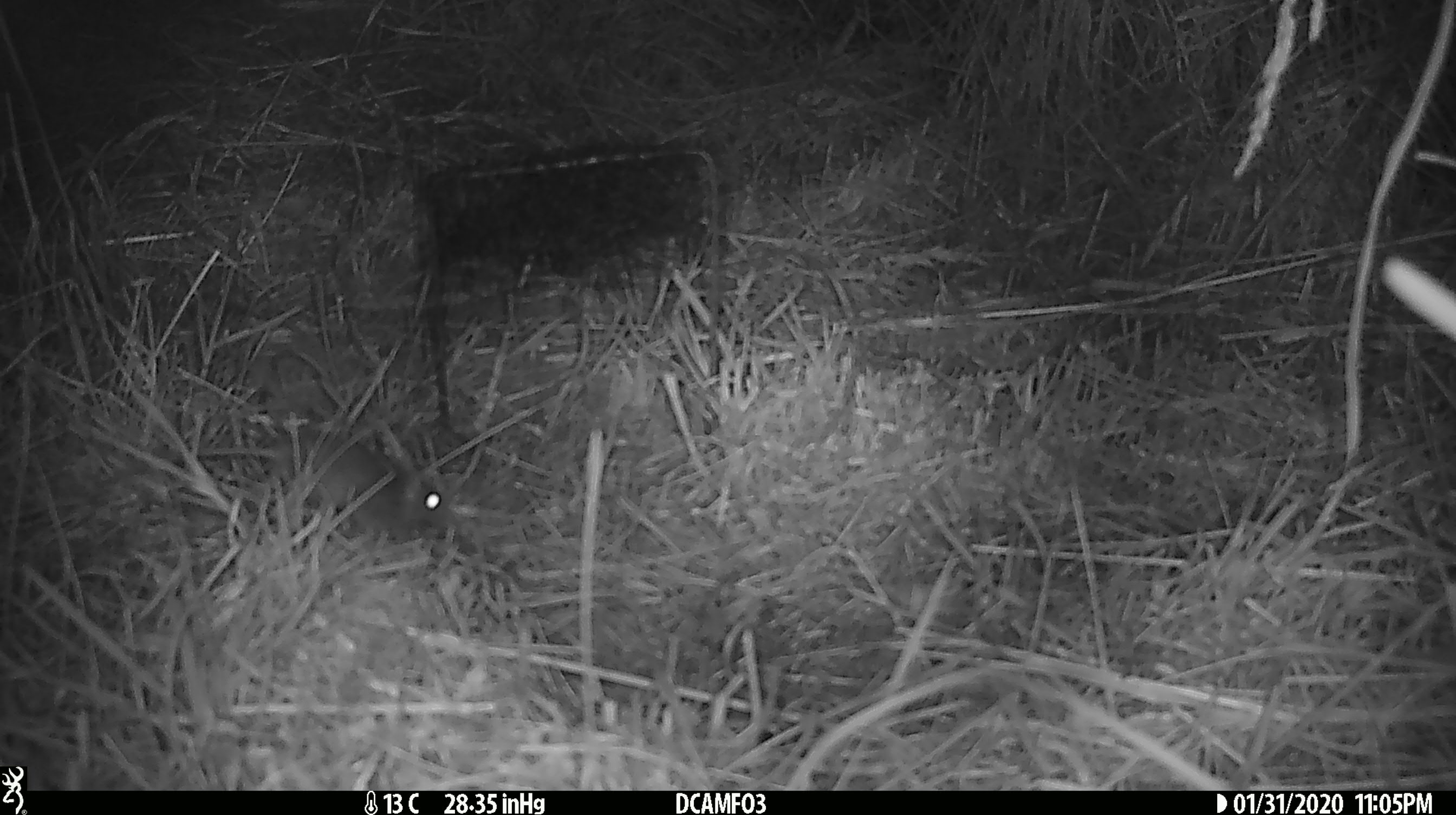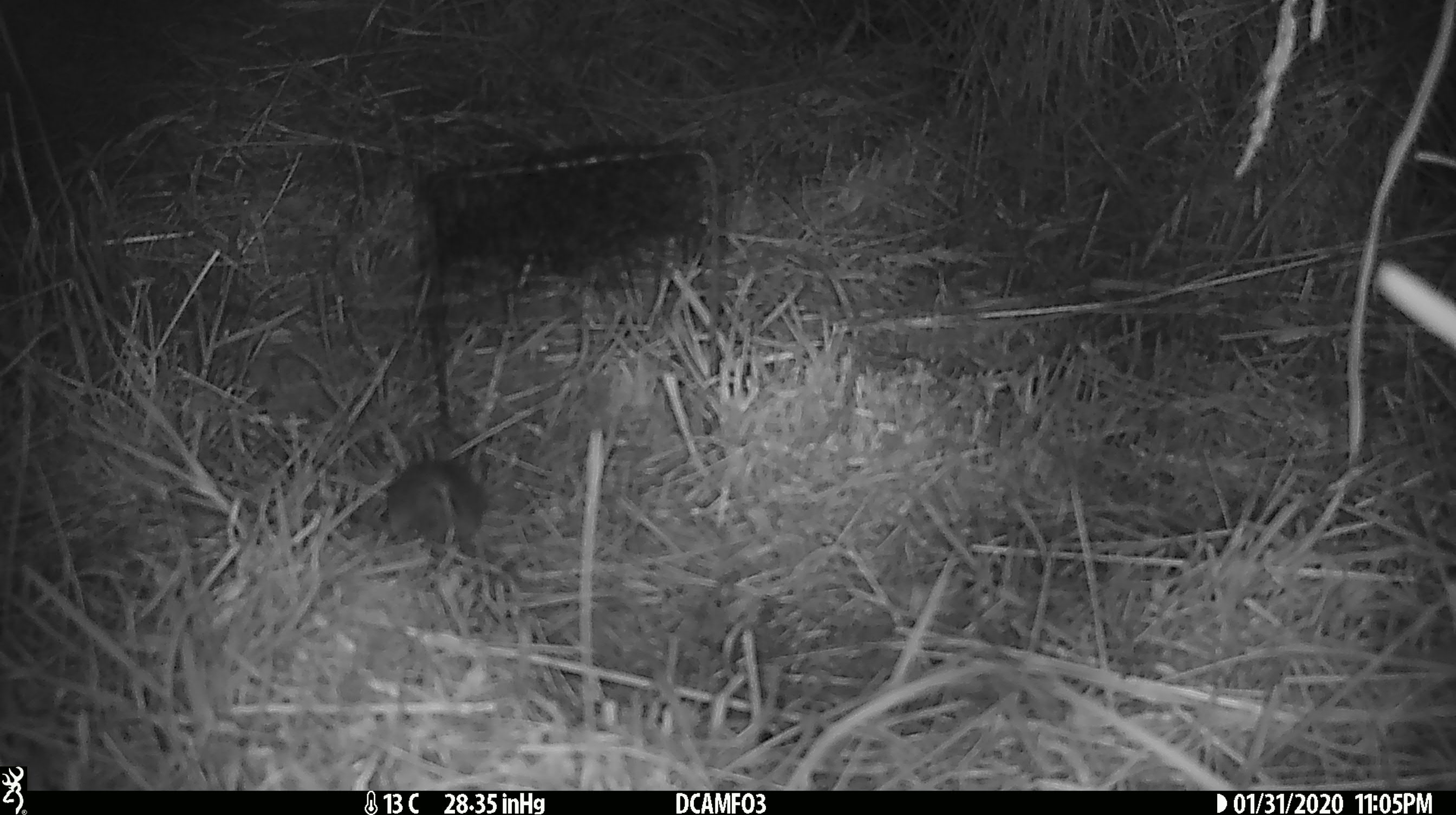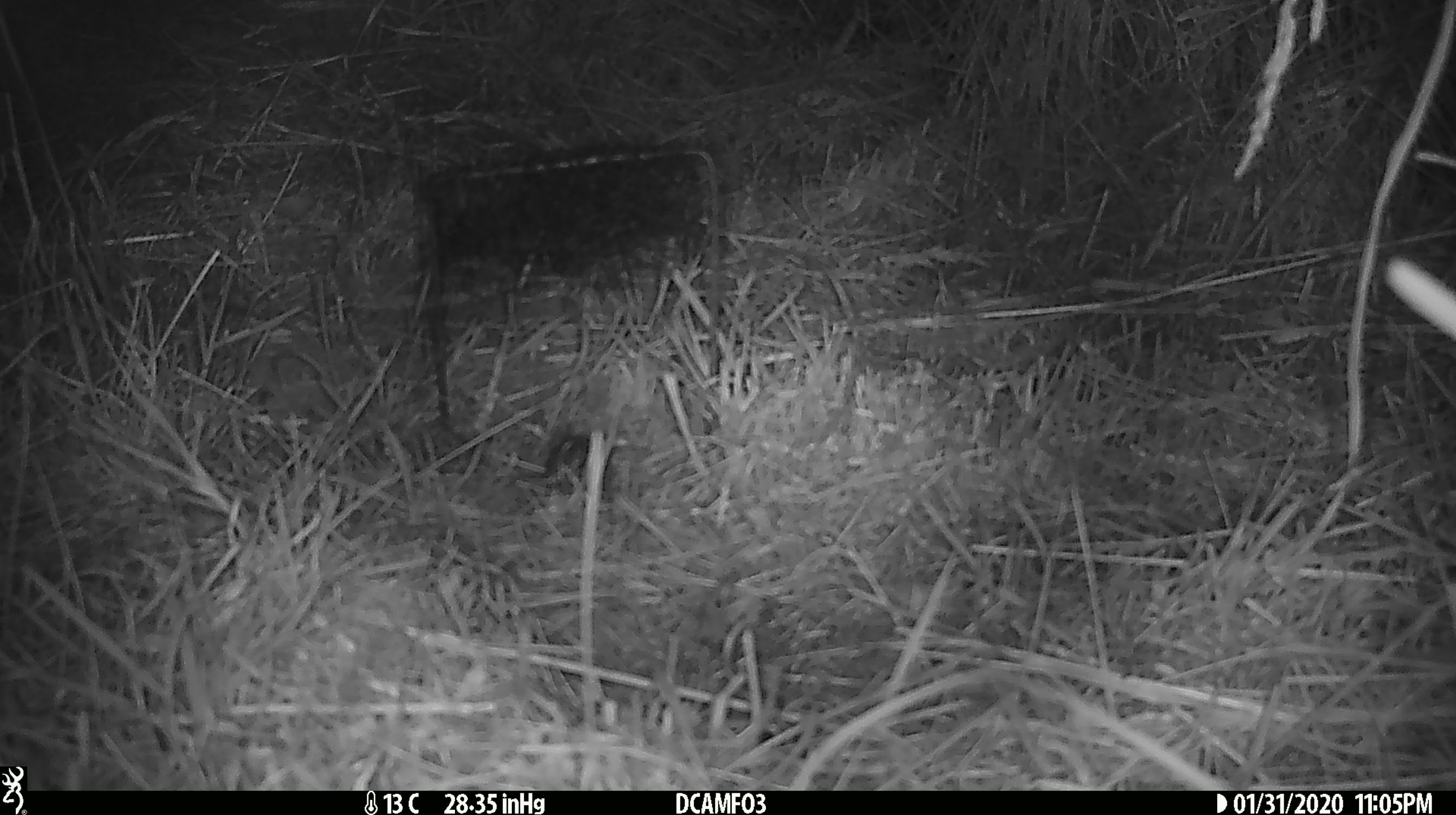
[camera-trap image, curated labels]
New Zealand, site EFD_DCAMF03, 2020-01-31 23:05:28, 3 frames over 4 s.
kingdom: Animalia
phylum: Chordata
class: Mammalia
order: Rodentia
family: Muridae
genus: Mus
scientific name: Mus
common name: mouse